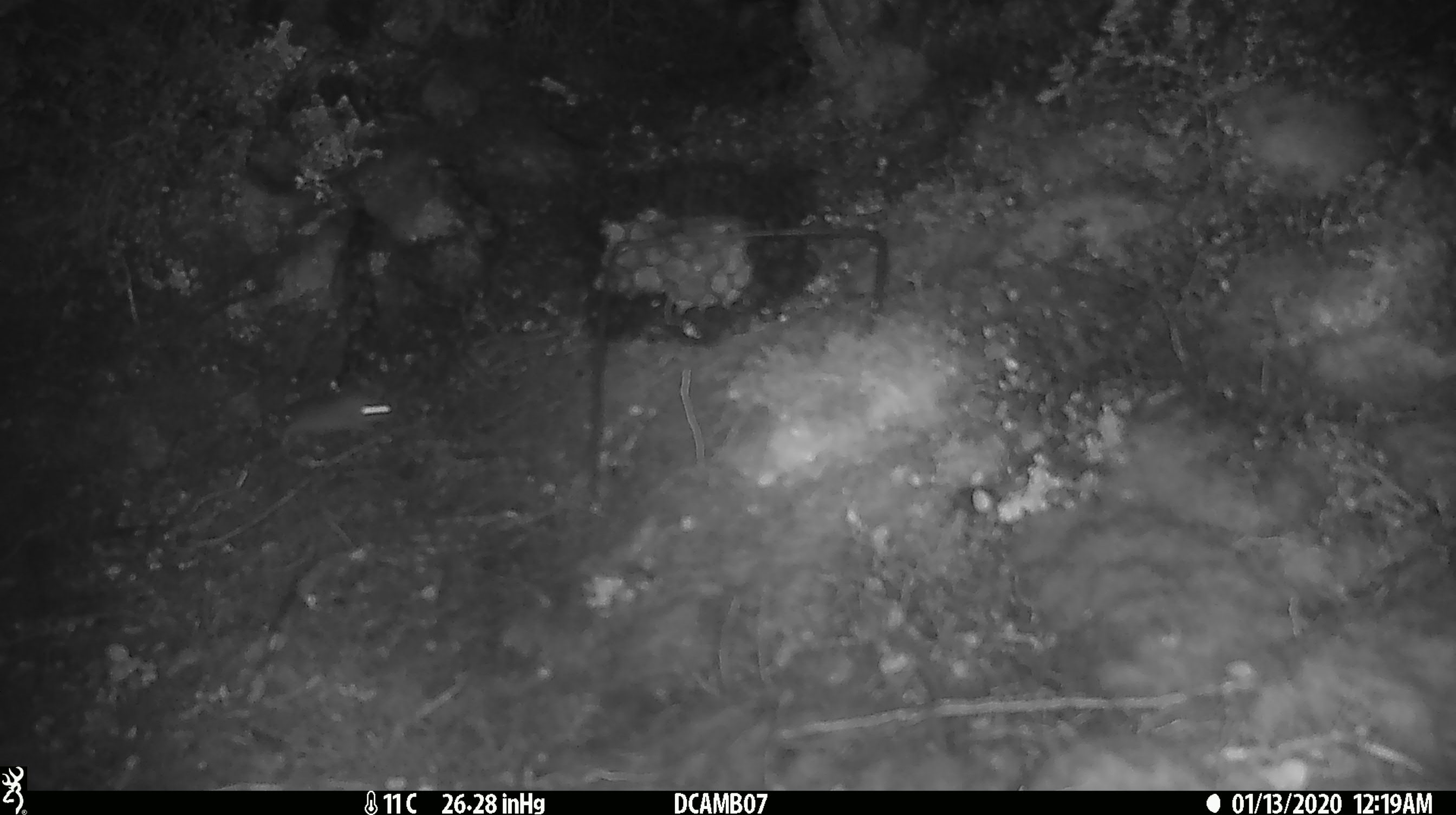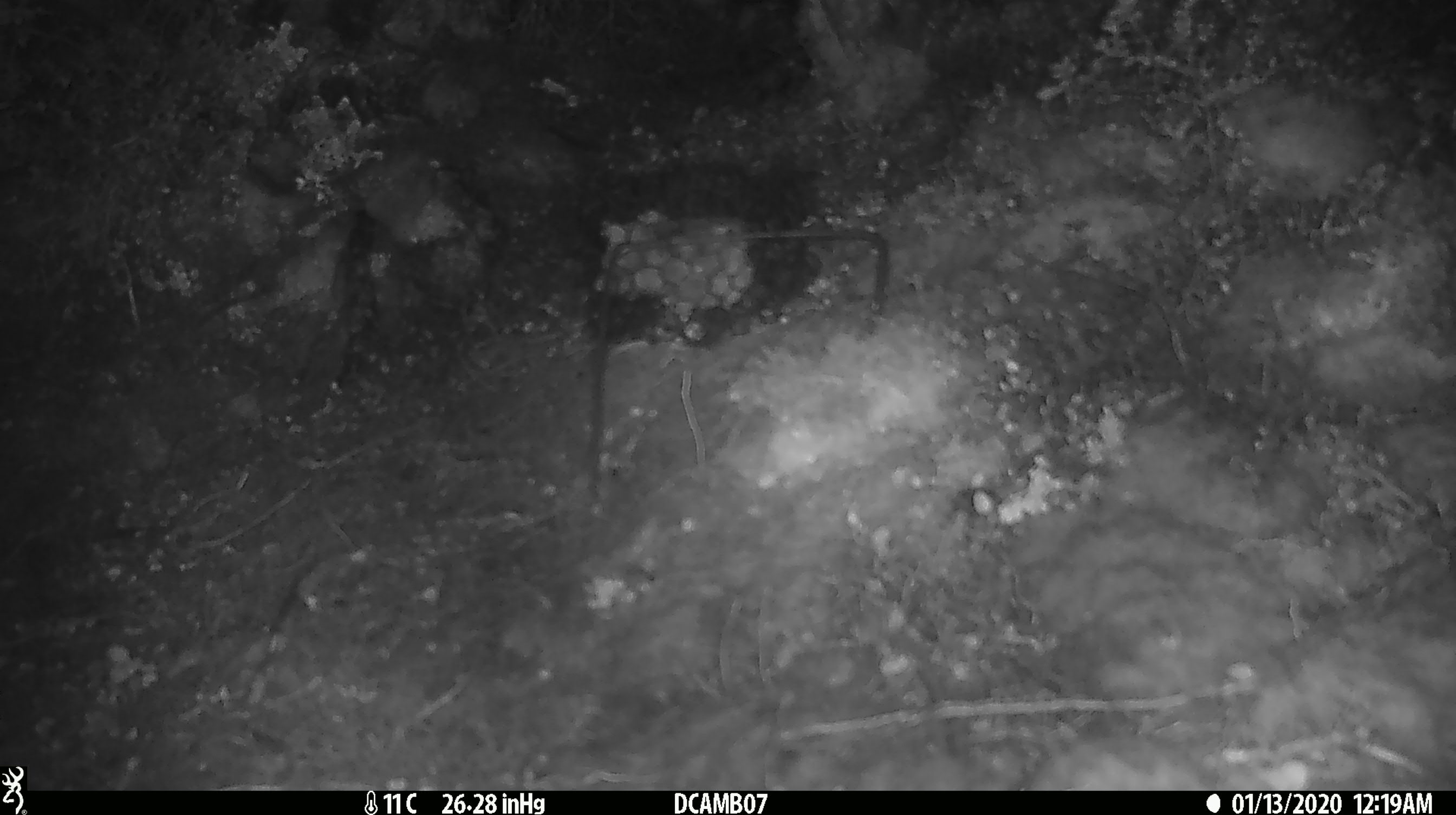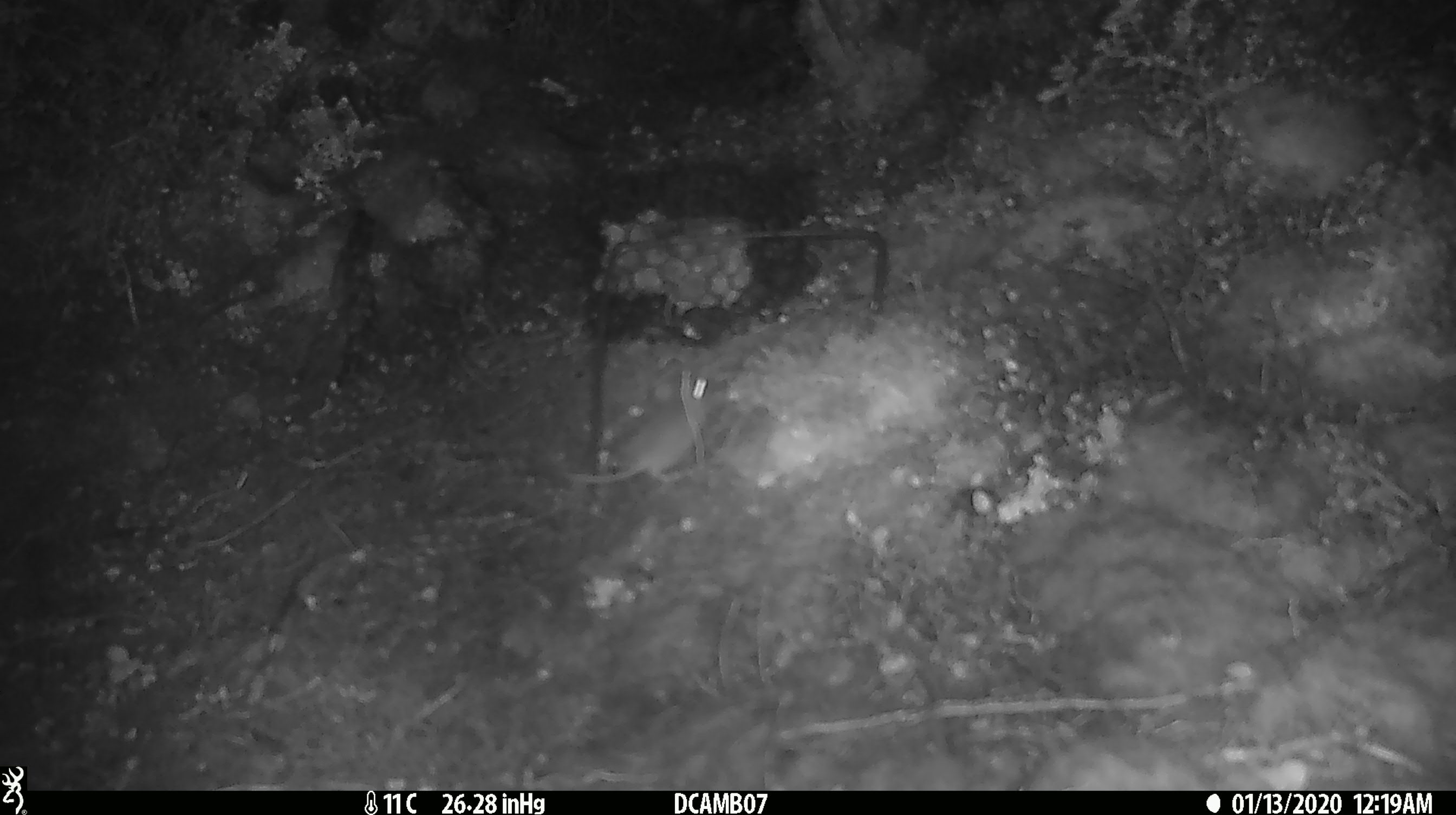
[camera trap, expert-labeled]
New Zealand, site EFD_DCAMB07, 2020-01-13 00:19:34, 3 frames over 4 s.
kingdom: Animalia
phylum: Chordata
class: Mammalia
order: Rodentia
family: Muridae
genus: Mus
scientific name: Mus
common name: mouse